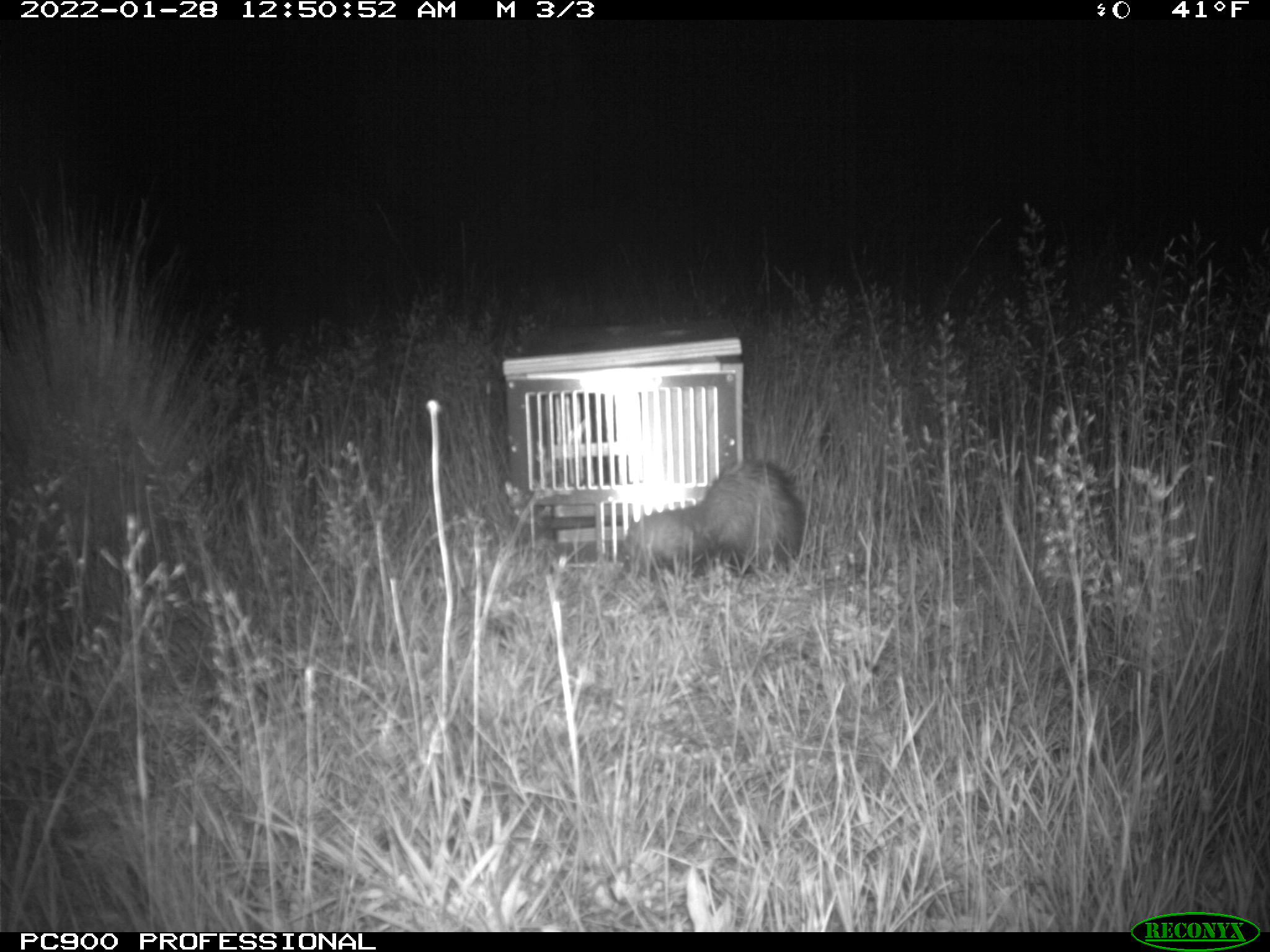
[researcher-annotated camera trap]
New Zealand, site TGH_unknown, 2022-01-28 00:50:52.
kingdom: Animalia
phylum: Chordata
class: Mammalia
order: Carnivora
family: Mustelidae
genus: Mustela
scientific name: Mustela furo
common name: ferret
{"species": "ferret (Mustela furo)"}